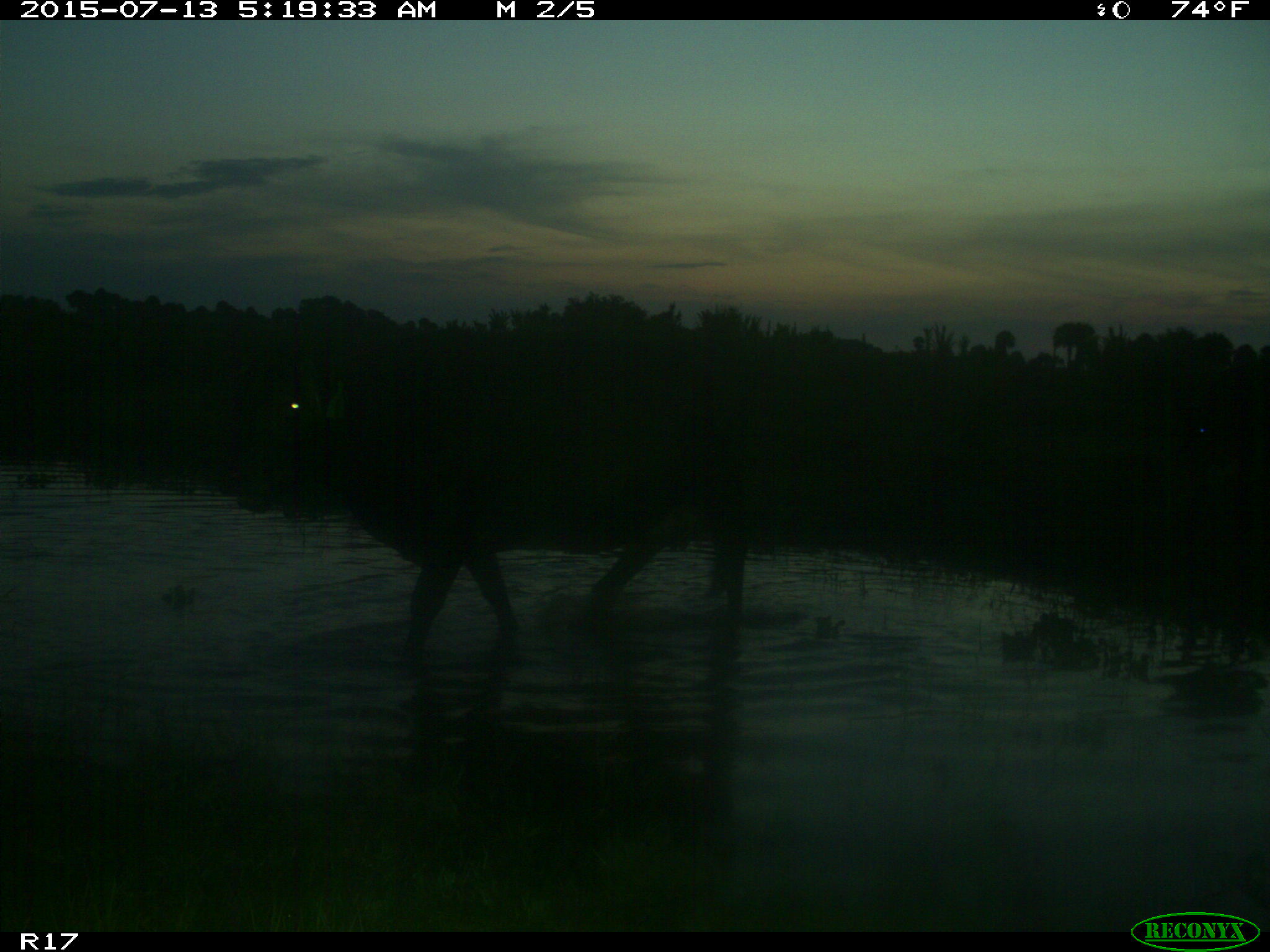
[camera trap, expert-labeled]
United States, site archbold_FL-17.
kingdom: Animalia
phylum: Chordata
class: Mammalia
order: Artiodactyla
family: Bovidae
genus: Bos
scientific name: Bos taurus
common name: domestic cow